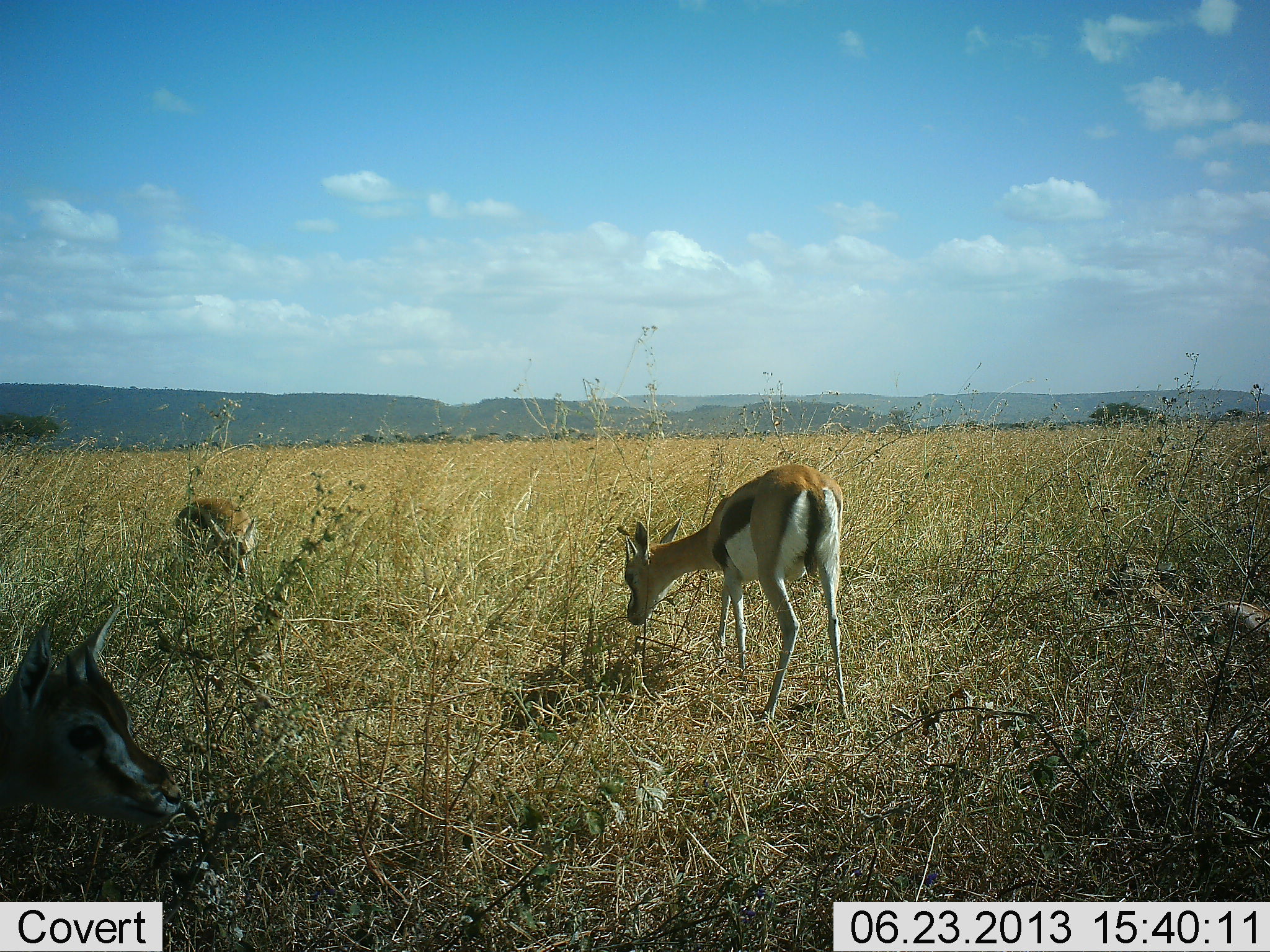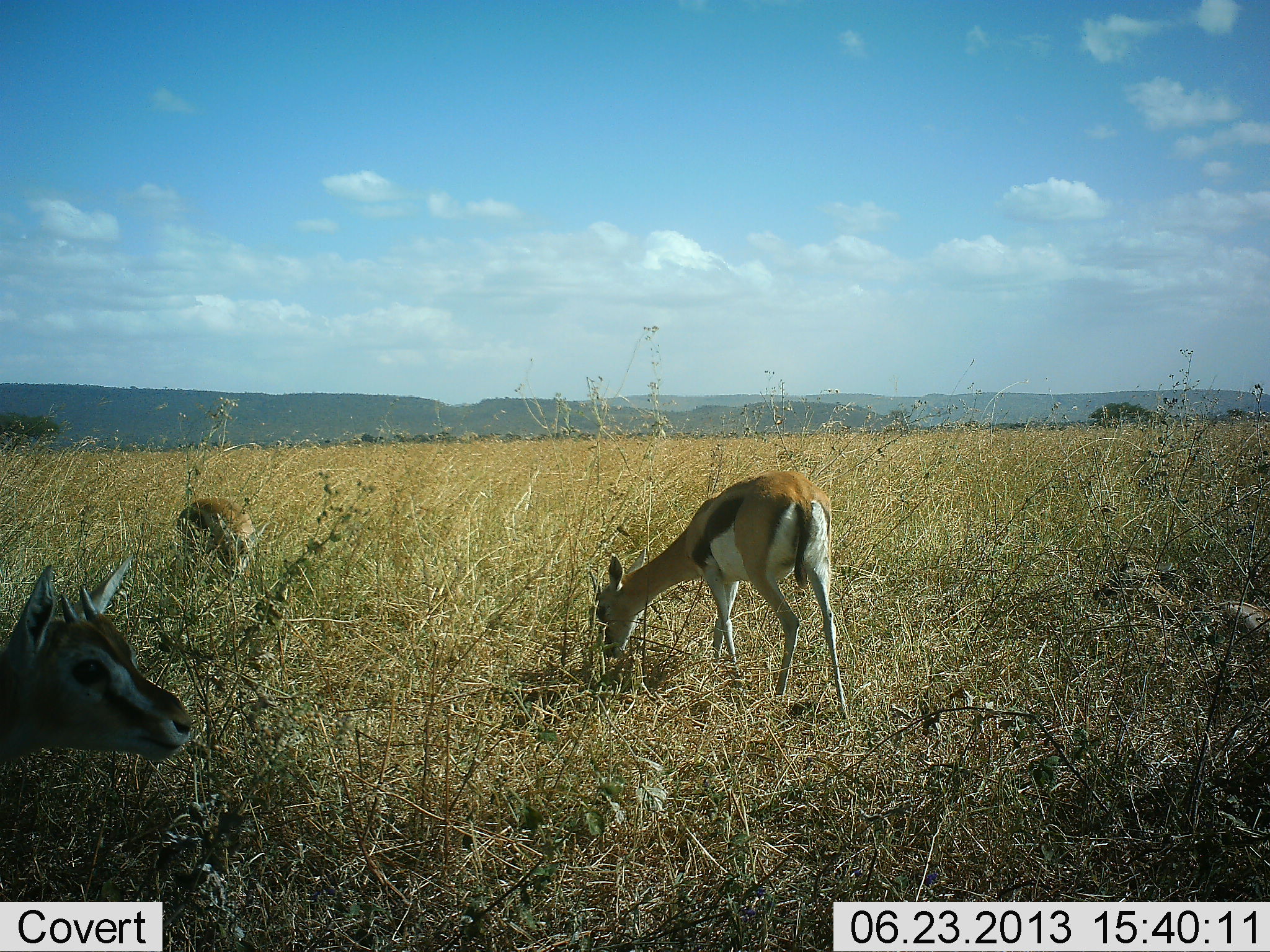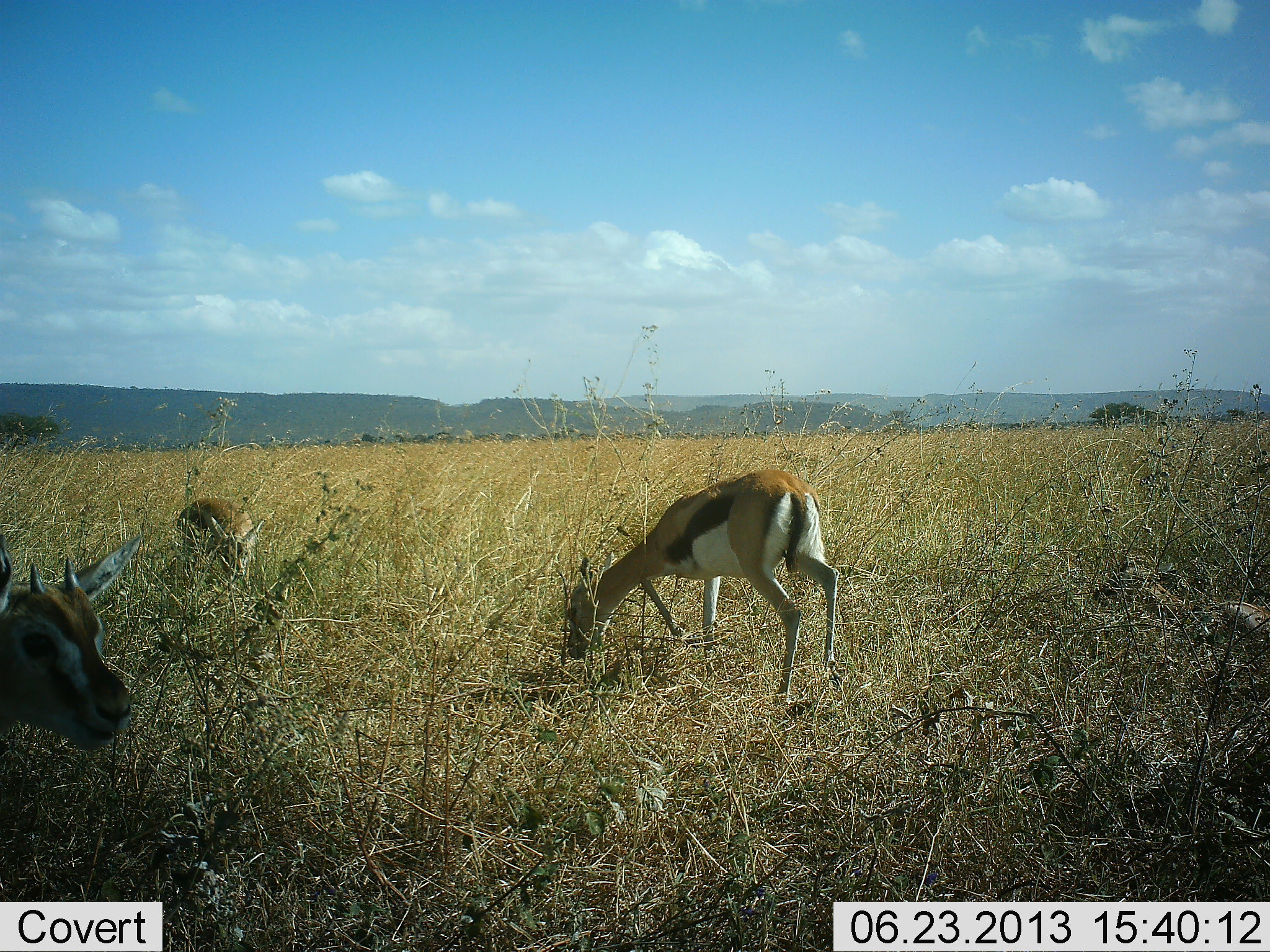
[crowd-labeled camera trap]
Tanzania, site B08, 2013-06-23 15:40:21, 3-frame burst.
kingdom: Animalia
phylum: Chordata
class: Mammalia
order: Artiodactyla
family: Bovidae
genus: Eudorcas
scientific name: Eudorcas thomsonii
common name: thomson's gazelle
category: gazellethomsons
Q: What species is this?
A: Gazellethomsons (thomson's gazelle) (Eudorcas thomsonii).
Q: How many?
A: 3.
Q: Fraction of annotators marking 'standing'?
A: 55%.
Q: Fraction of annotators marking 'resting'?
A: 19%.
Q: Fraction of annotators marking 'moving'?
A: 10%.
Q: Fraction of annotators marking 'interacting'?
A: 0%.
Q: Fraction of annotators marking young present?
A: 10%.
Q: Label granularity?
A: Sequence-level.